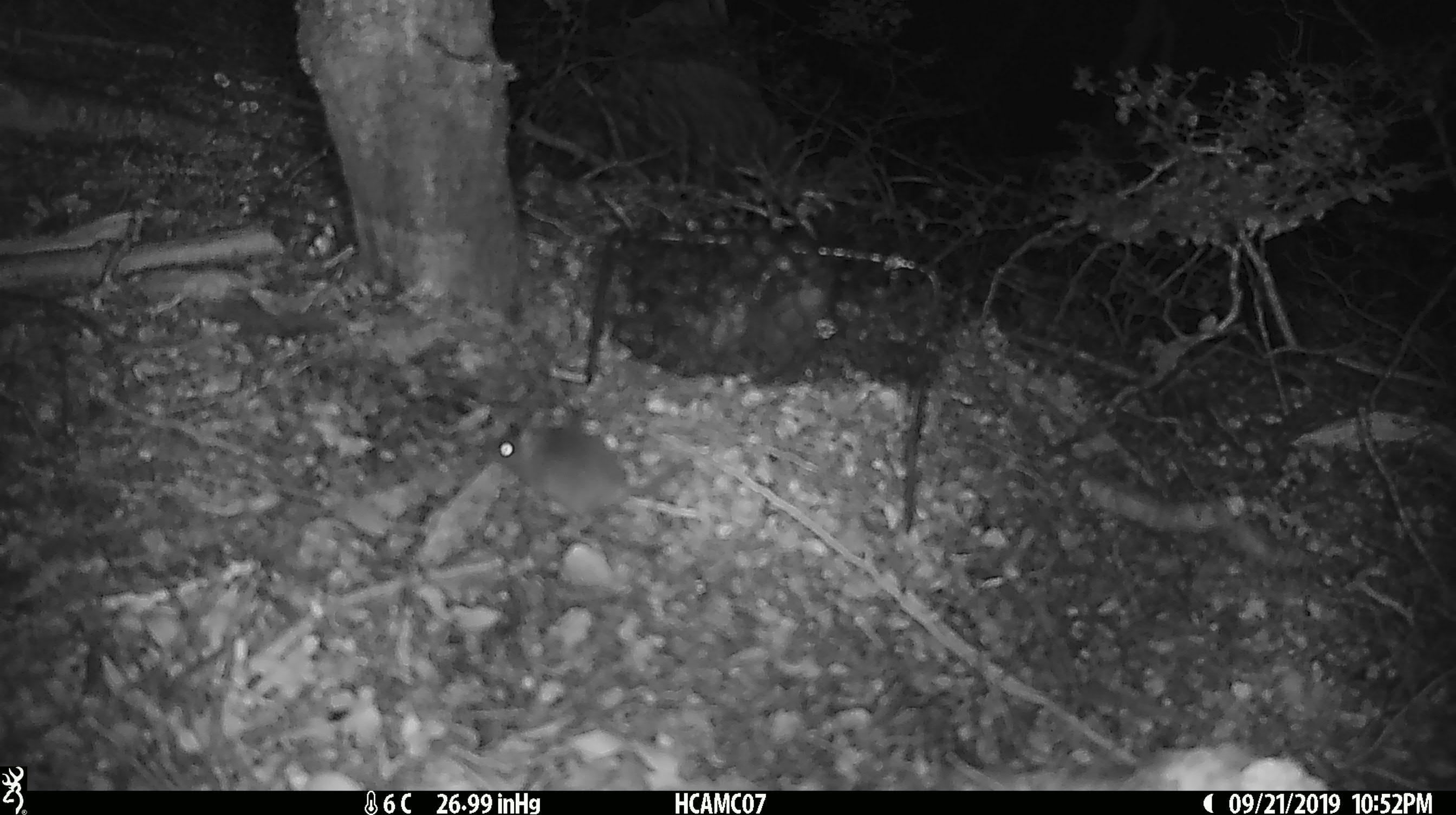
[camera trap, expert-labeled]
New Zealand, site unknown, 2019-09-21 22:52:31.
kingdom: Animalia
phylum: Chordata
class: Mammalia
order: Rodentia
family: Muridae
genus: Mus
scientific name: Mus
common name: mouse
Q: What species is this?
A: Mouse (Mus).